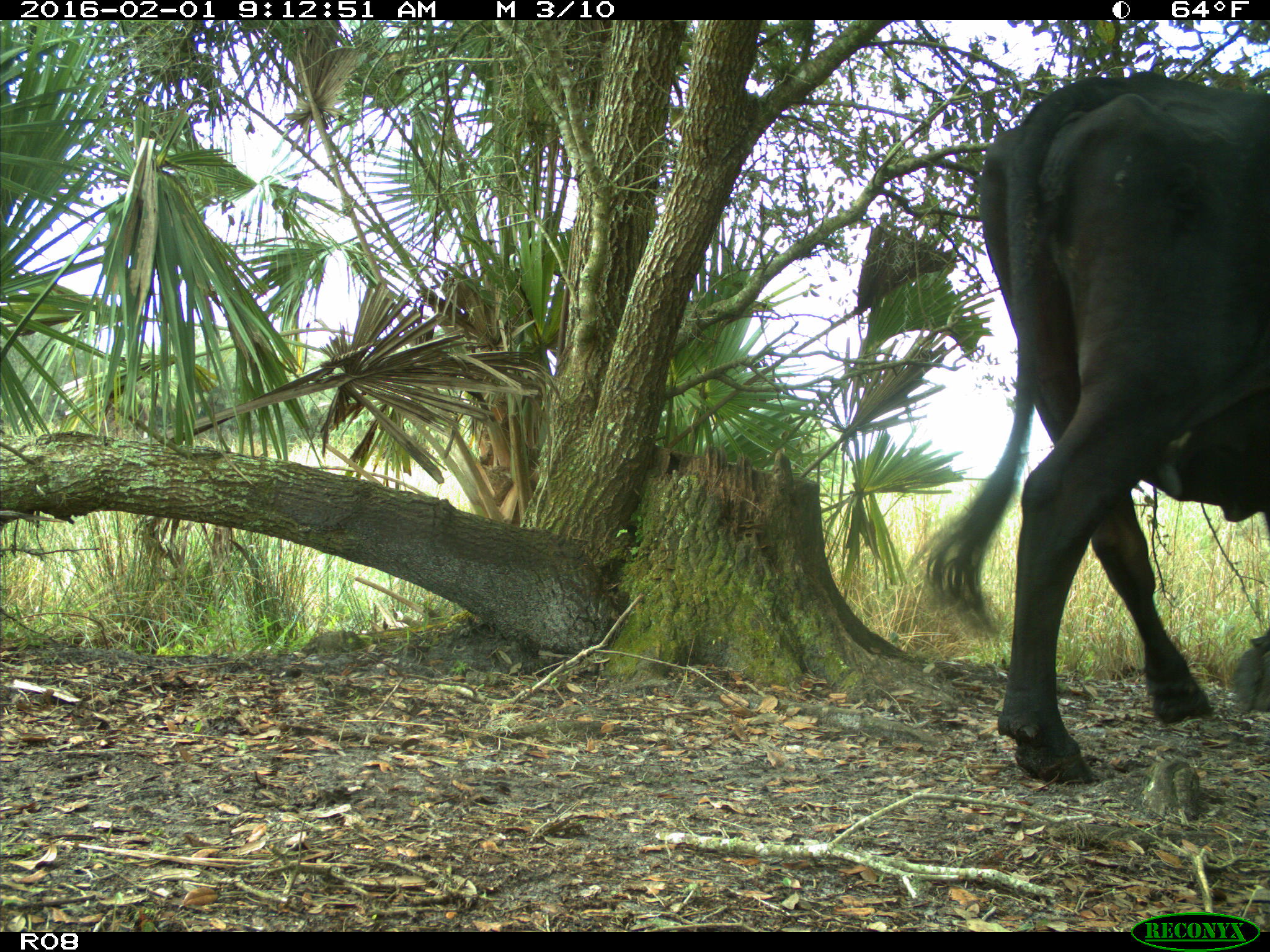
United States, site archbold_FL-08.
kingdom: Animalia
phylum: Chordata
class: Mammalia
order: Artiodactyla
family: Bovidae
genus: Bos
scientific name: Bos taurus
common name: domestic cow